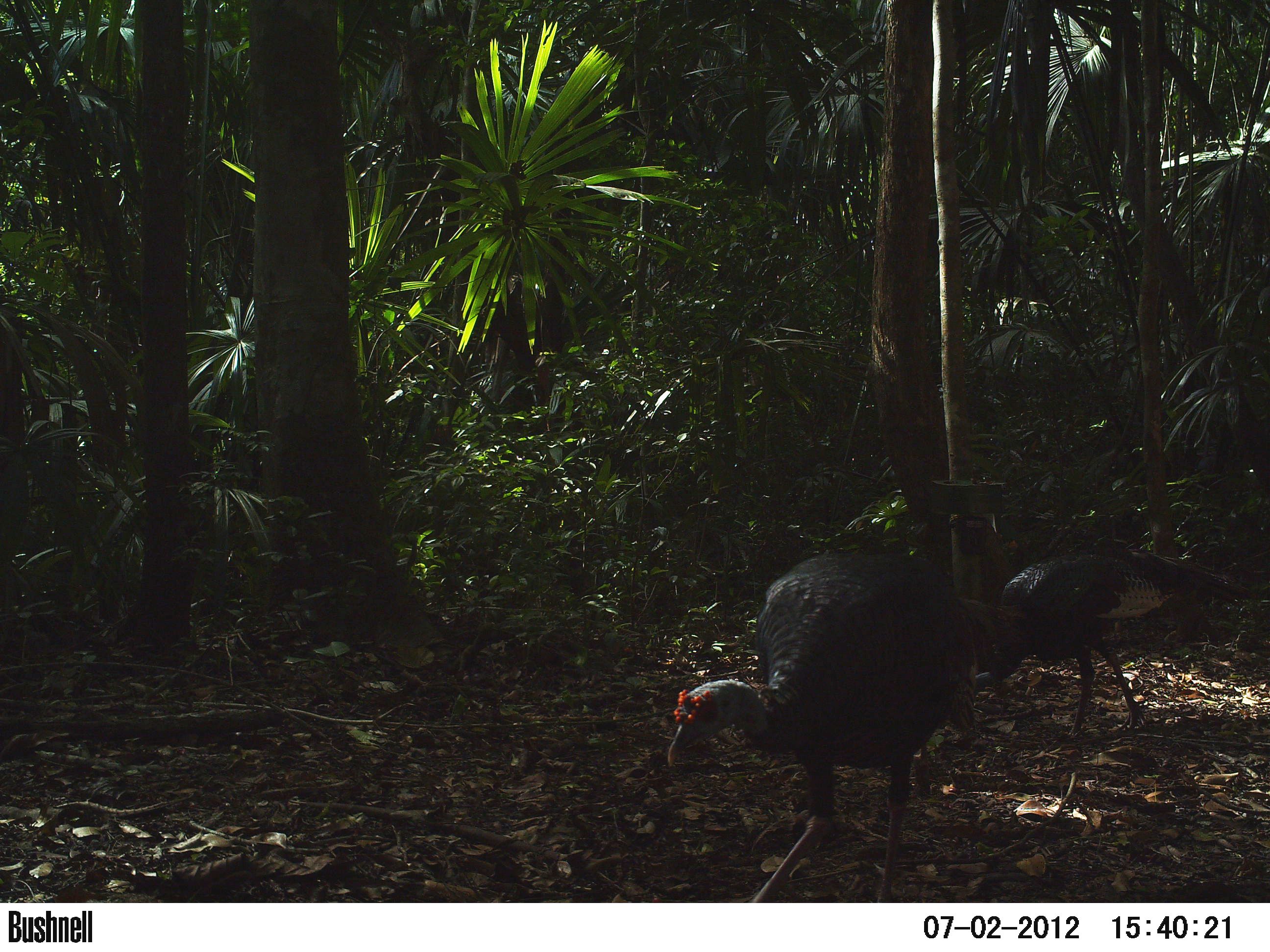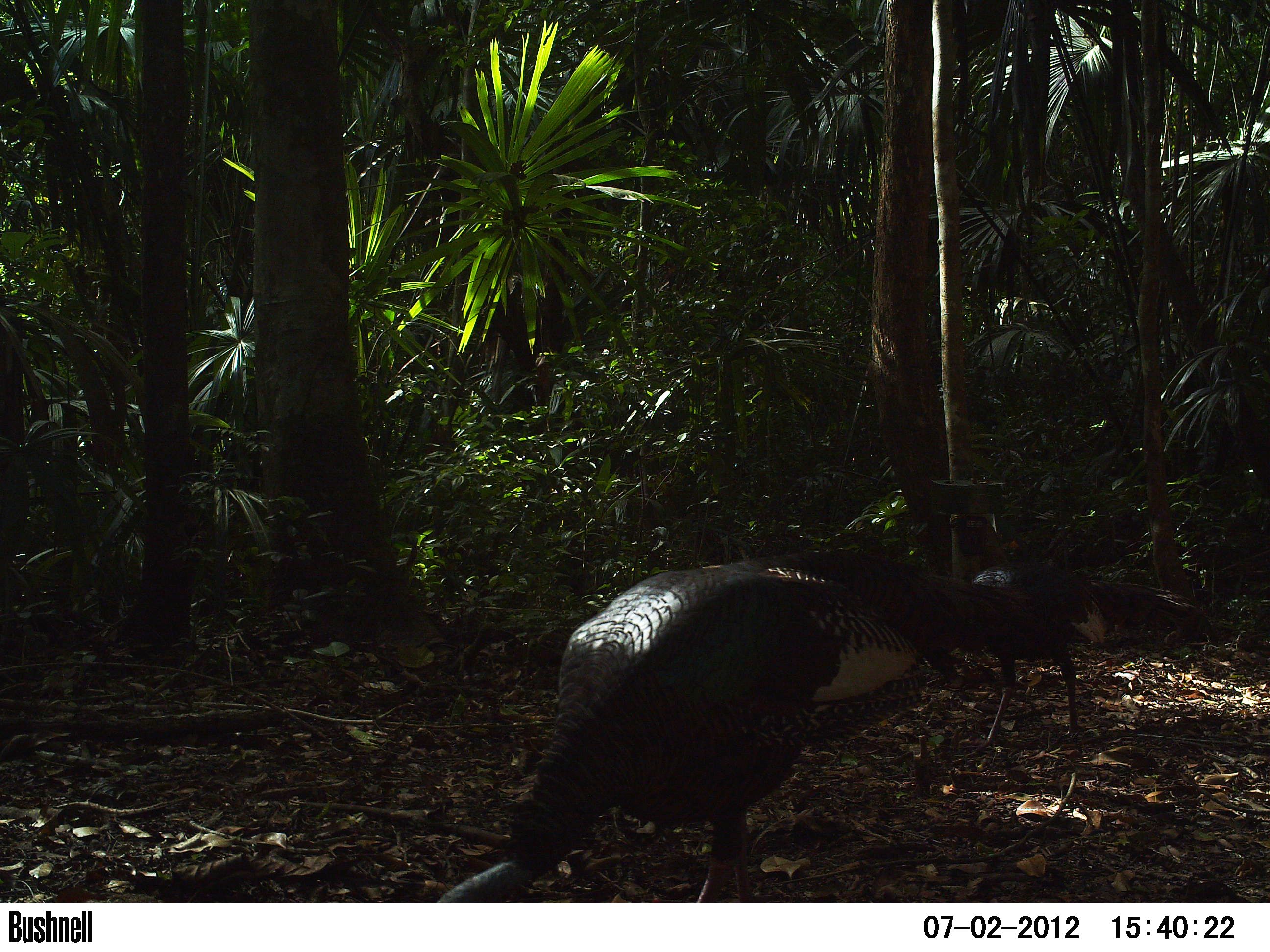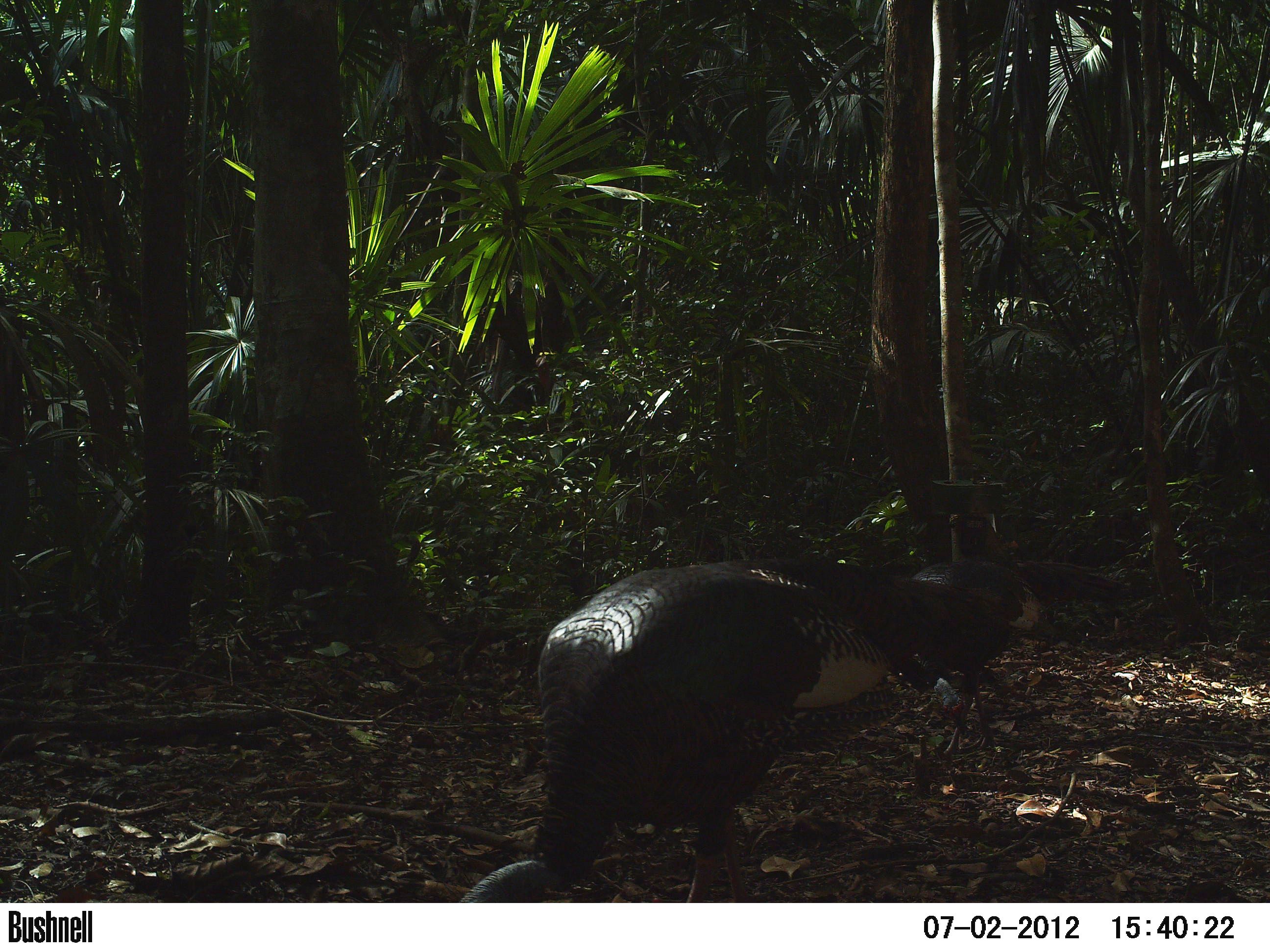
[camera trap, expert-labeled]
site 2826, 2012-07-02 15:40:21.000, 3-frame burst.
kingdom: Animalia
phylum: Chordata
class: Aves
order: Galliformes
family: Phasianidae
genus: Meleagris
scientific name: Meleagris ocellata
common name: ocellated turkey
Meleagris ocellata (ocellated turkey), count 2, age adult.